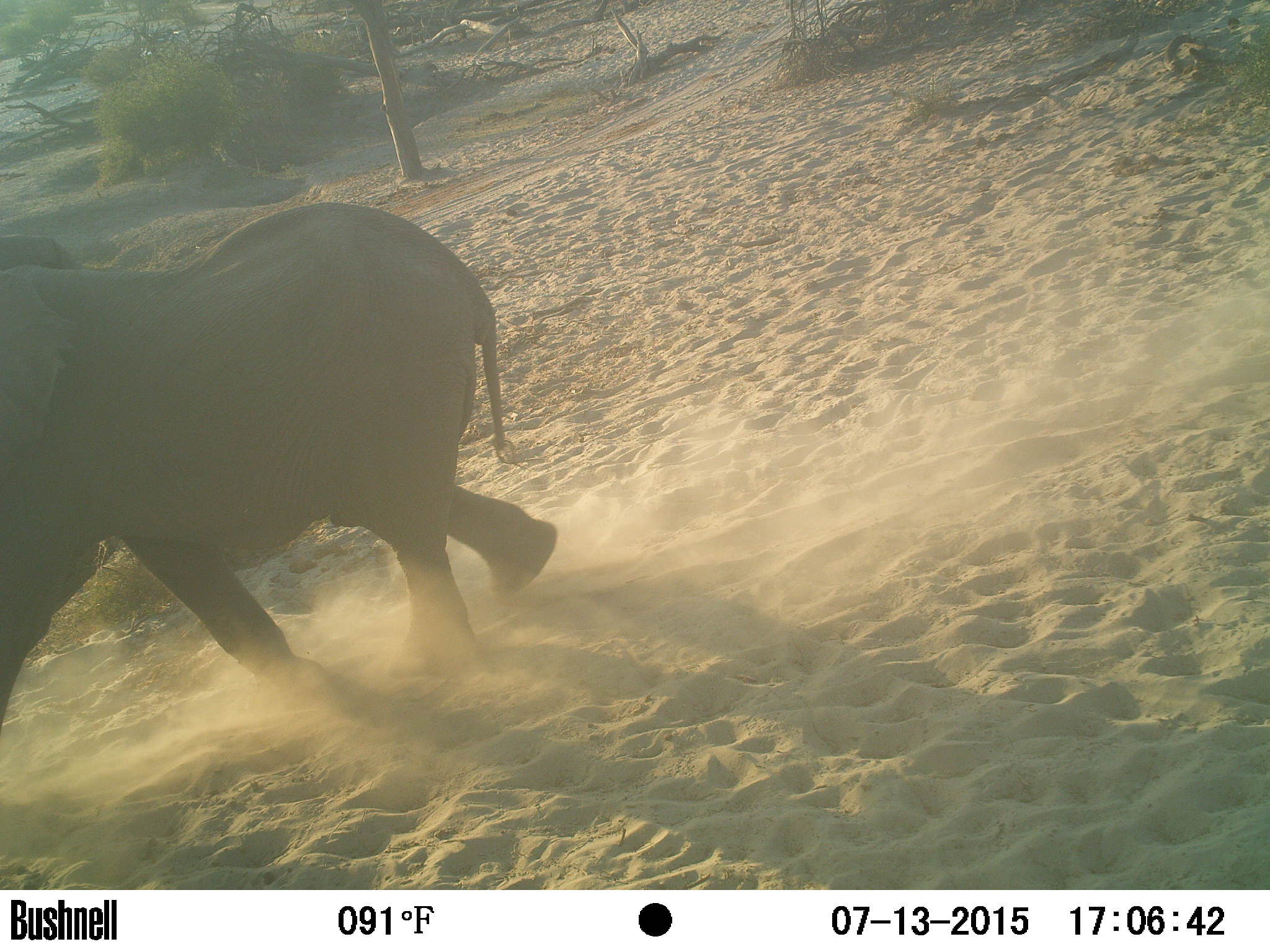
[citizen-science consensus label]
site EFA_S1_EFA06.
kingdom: Animalia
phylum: Chordata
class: Mammalia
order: Proboscidea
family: Elephantidae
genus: Loxodonta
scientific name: Loxodonta africana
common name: african bush elephant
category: elephant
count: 1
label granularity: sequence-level